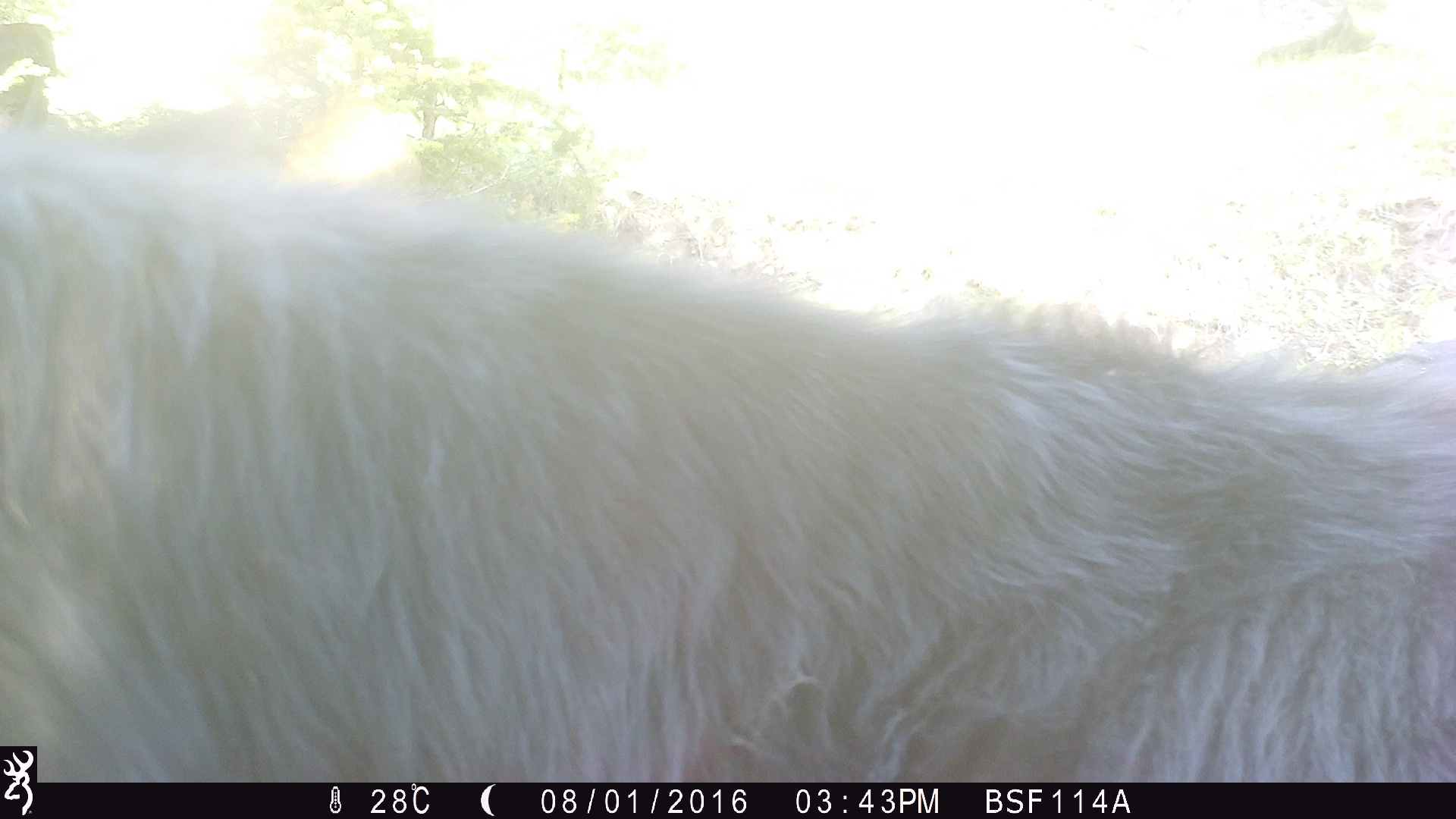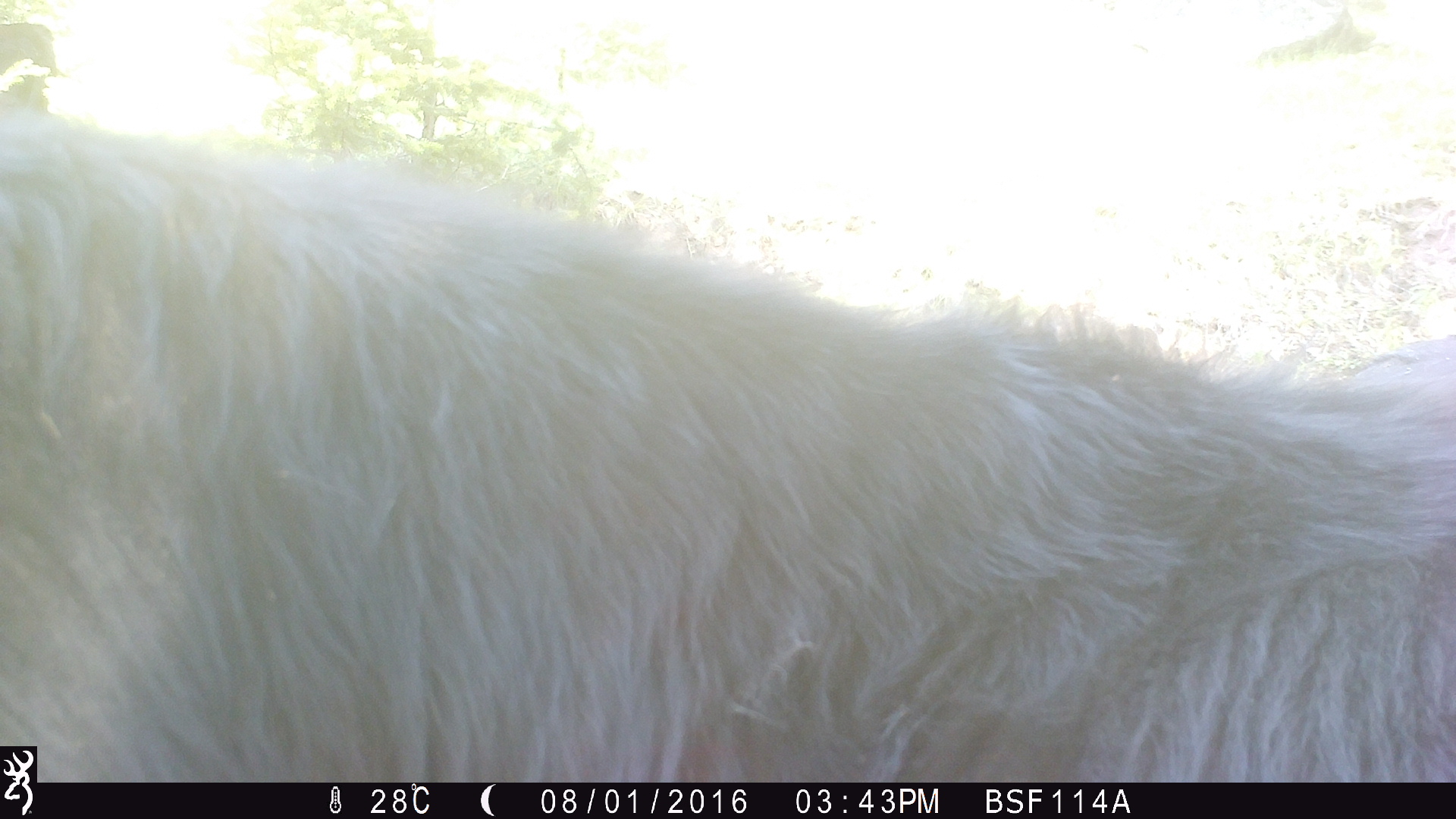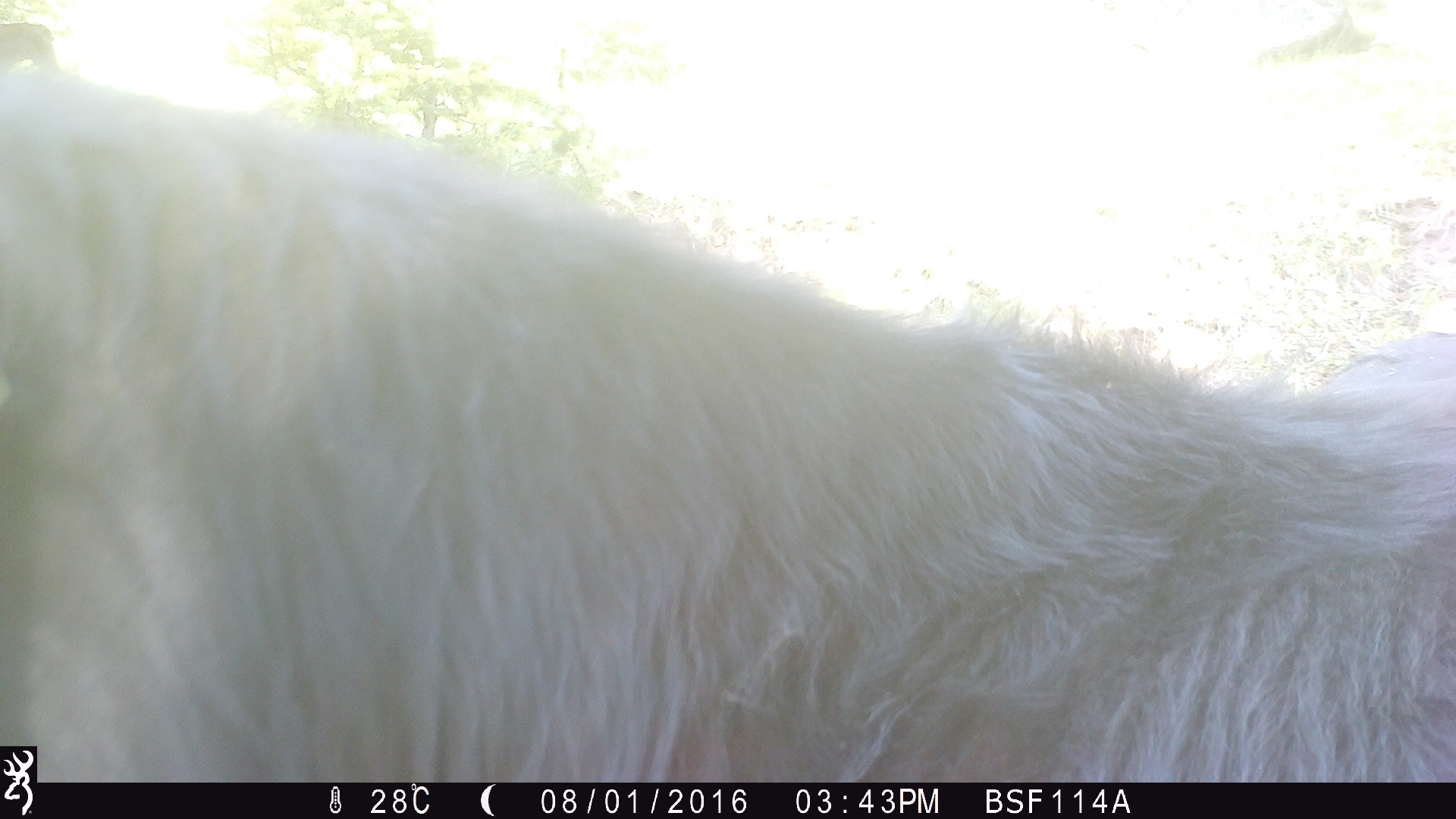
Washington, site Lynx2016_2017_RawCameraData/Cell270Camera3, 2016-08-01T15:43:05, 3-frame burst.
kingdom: Animalia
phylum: Chordata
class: Mammalia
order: Artiodactyla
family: Bovidae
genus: Bos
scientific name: Bos taurus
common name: domestic cattle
Domestic cattle (Bos taurus). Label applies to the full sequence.